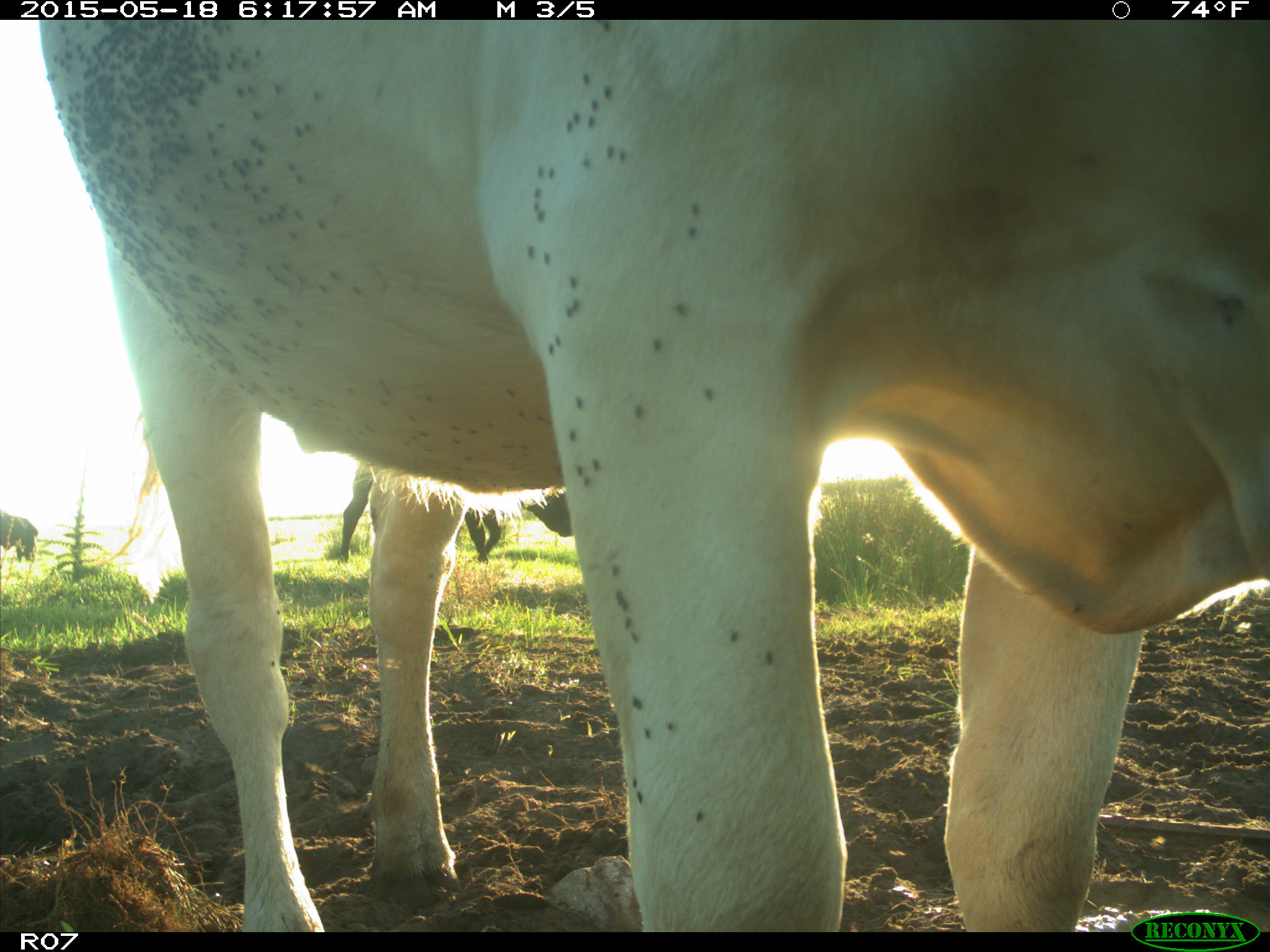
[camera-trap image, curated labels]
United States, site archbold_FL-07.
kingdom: Animalia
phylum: Chordata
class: Mammalia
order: Artiodactyla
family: Bovidae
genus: Bos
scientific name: Bos taurus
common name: domestic cow